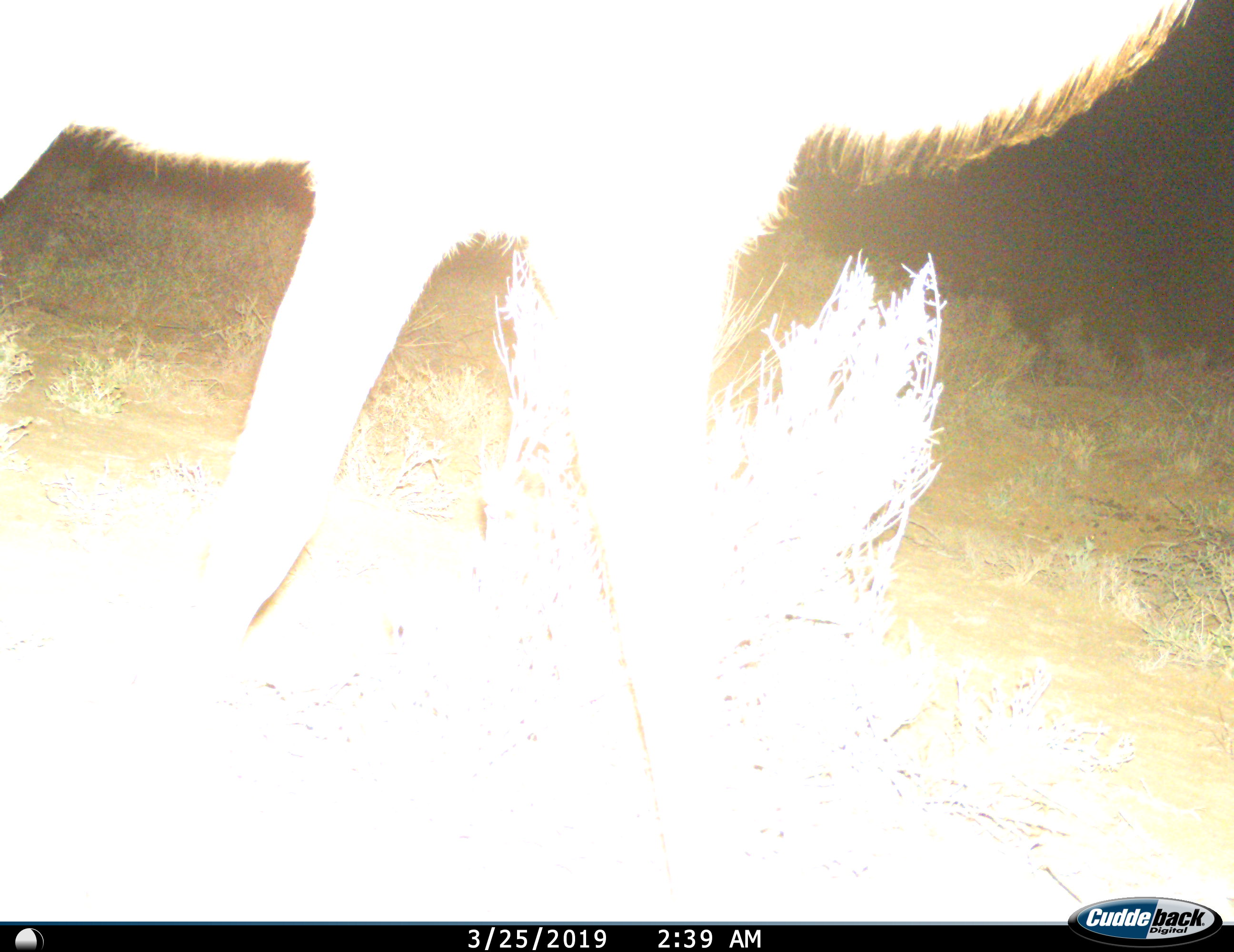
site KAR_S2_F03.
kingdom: Animalia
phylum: Chordata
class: Mammalia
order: Artiodactyla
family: Bovidae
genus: Tragelaphus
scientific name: Tragelaphus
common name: kudu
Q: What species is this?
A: Kudu (Tragelaphus).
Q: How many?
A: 1.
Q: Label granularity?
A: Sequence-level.